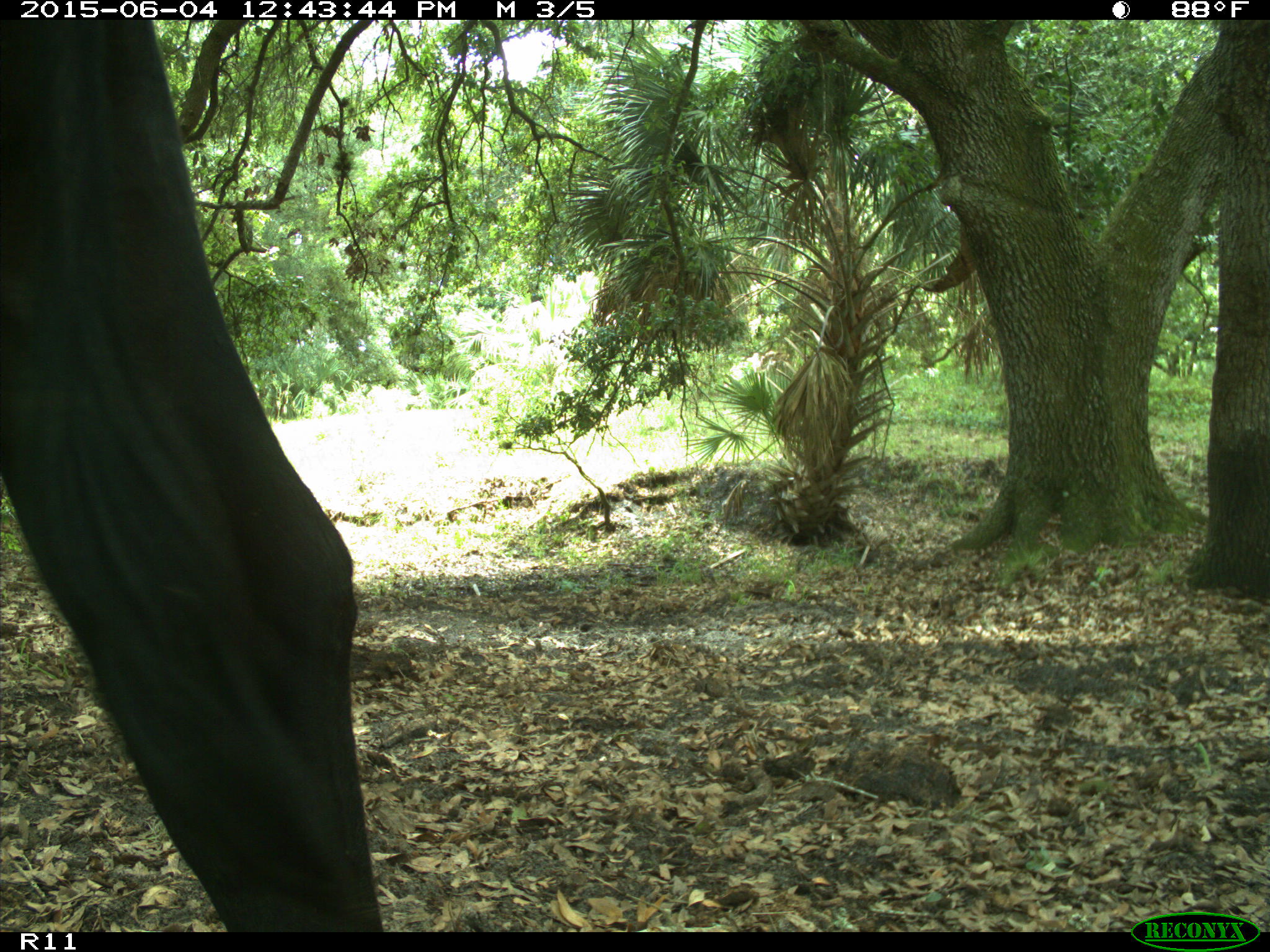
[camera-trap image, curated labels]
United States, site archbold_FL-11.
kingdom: Animalia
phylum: Chordata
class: Mammalia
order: Artiodactyla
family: Bovidae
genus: Bos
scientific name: Bos taurus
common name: domestic cow